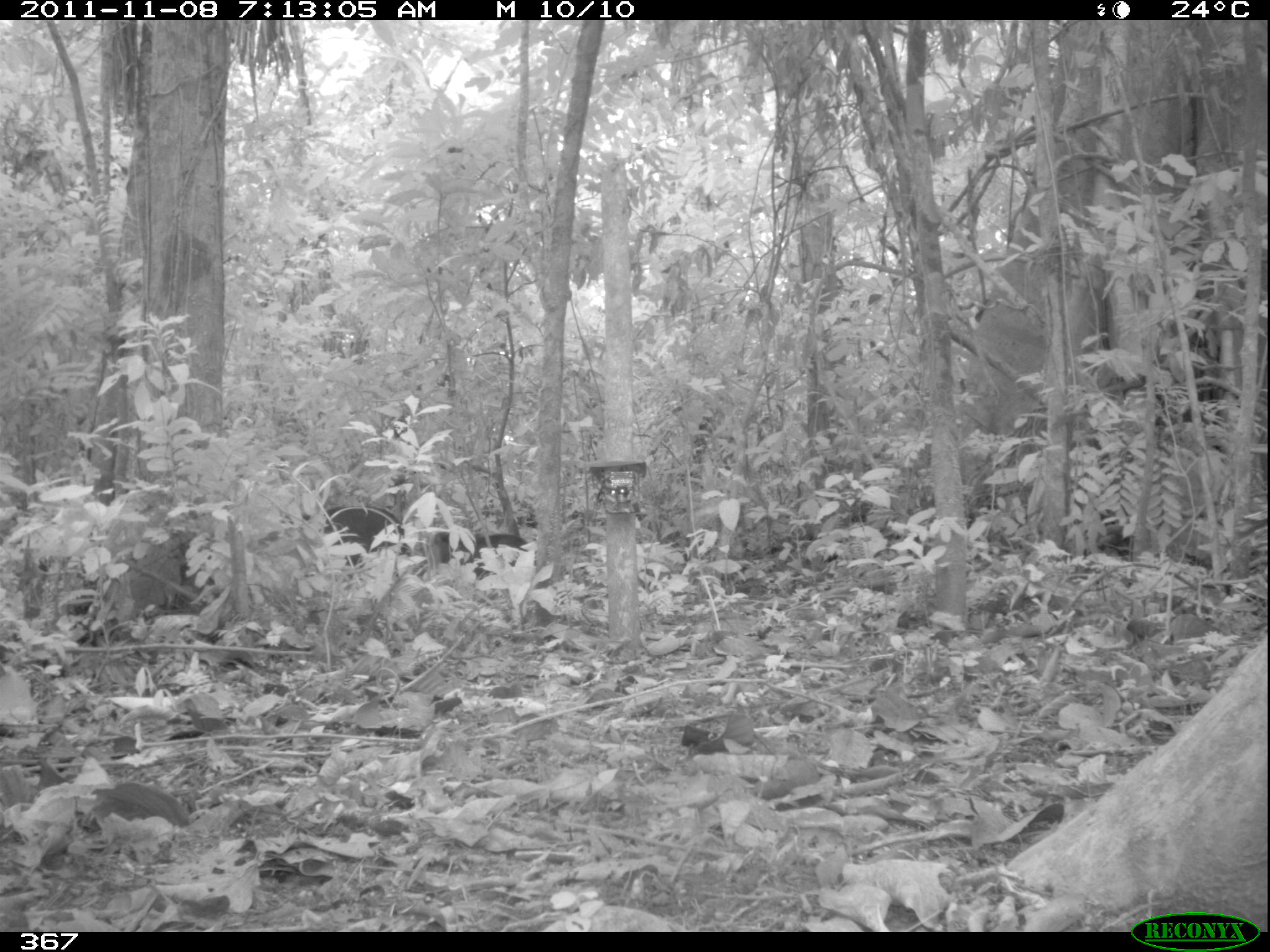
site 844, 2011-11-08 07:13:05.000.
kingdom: Animalia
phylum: Chordata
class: Mammalia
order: Artiodactyla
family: Tayassuidae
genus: Tayassu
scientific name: Tayassu pecari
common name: white-lipped peccary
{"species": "Tayassu pecari (white-lipped peccary)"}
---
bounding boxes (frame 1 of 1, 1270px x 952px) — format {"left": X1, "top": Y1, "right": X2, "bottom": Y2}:
tayassu pecari: {"left": 299, "top": 505, "right": 411, "bottom": 568}; {"left": 422, "top": 530, "right": 528, "bottom": 580}